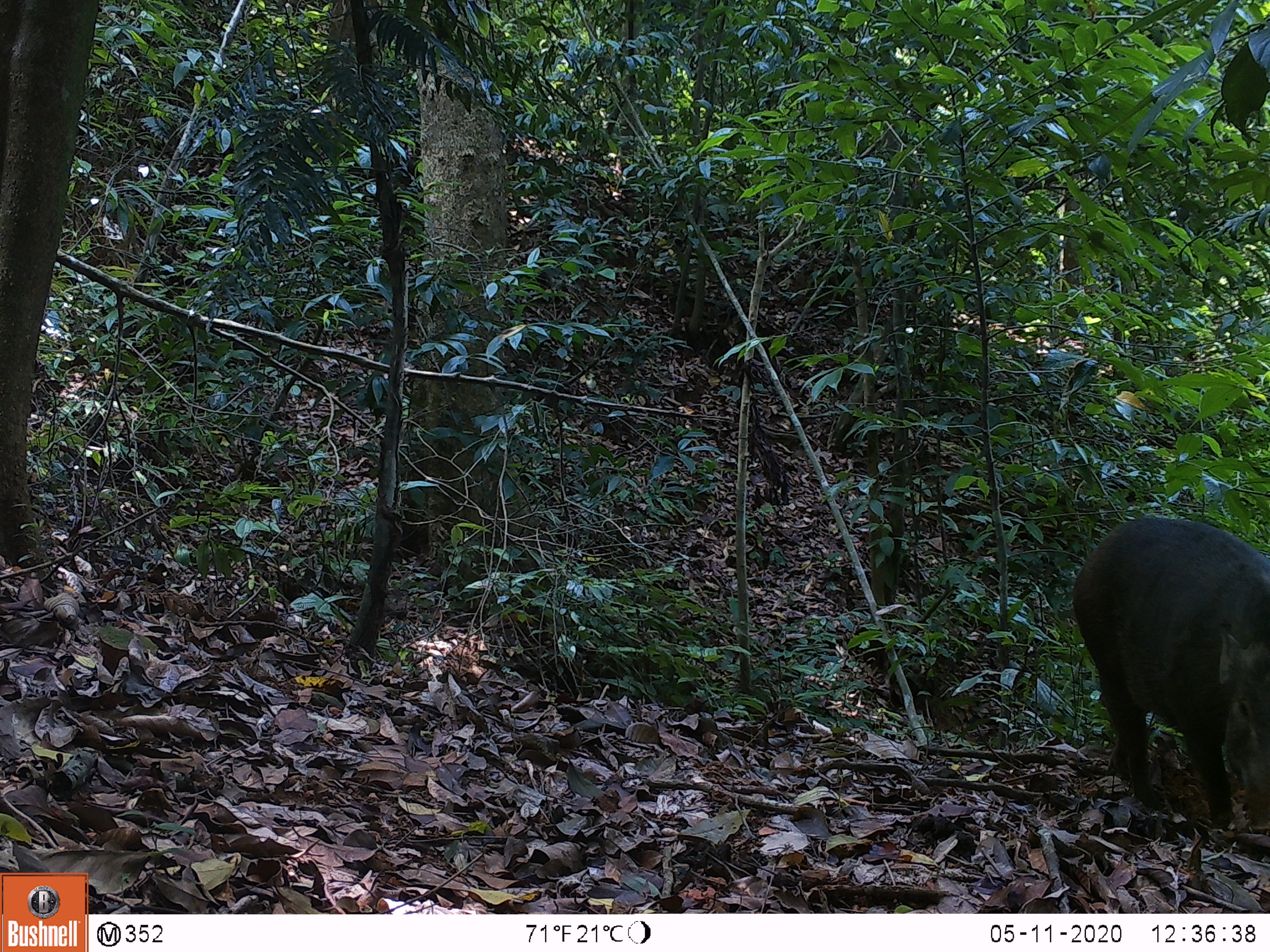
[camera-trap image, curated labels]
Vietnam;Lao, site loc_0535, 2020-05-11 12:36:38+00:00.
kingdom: Animalia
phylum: Chordata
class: Mammalia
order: Artiodactyla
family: Suidae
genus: Sus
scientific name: Sus scrofa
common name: eurasian wild pig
Eurasian wild pig (Sus scrofa). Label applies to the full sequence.